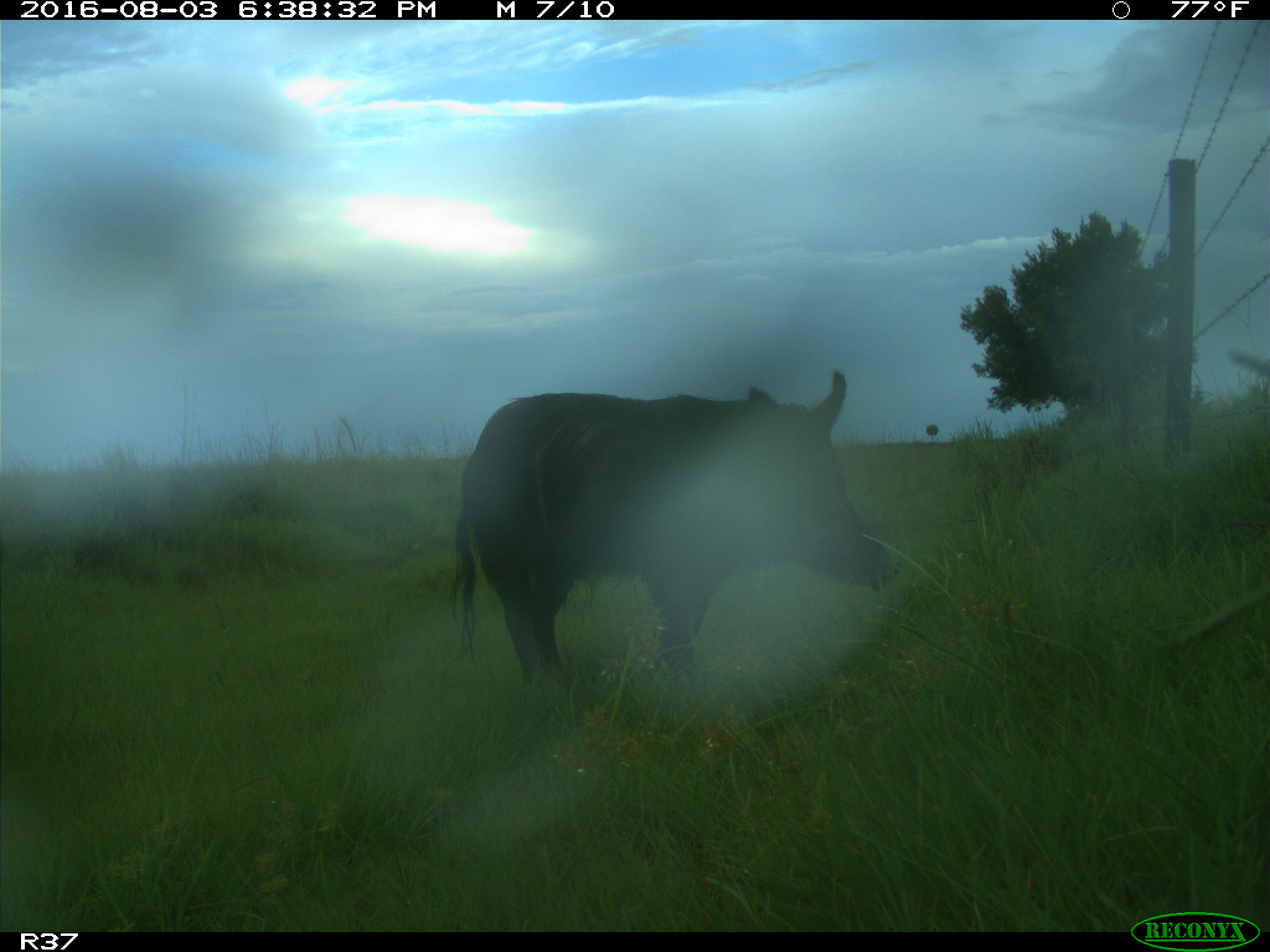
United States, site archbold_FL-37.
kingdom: Animalia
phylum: Chordata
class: Mammalia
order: Artiodactyla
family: Suidae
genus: Sus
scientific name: Sus scrofa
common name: wild boar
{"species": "Sus scrofa (wild boar)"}